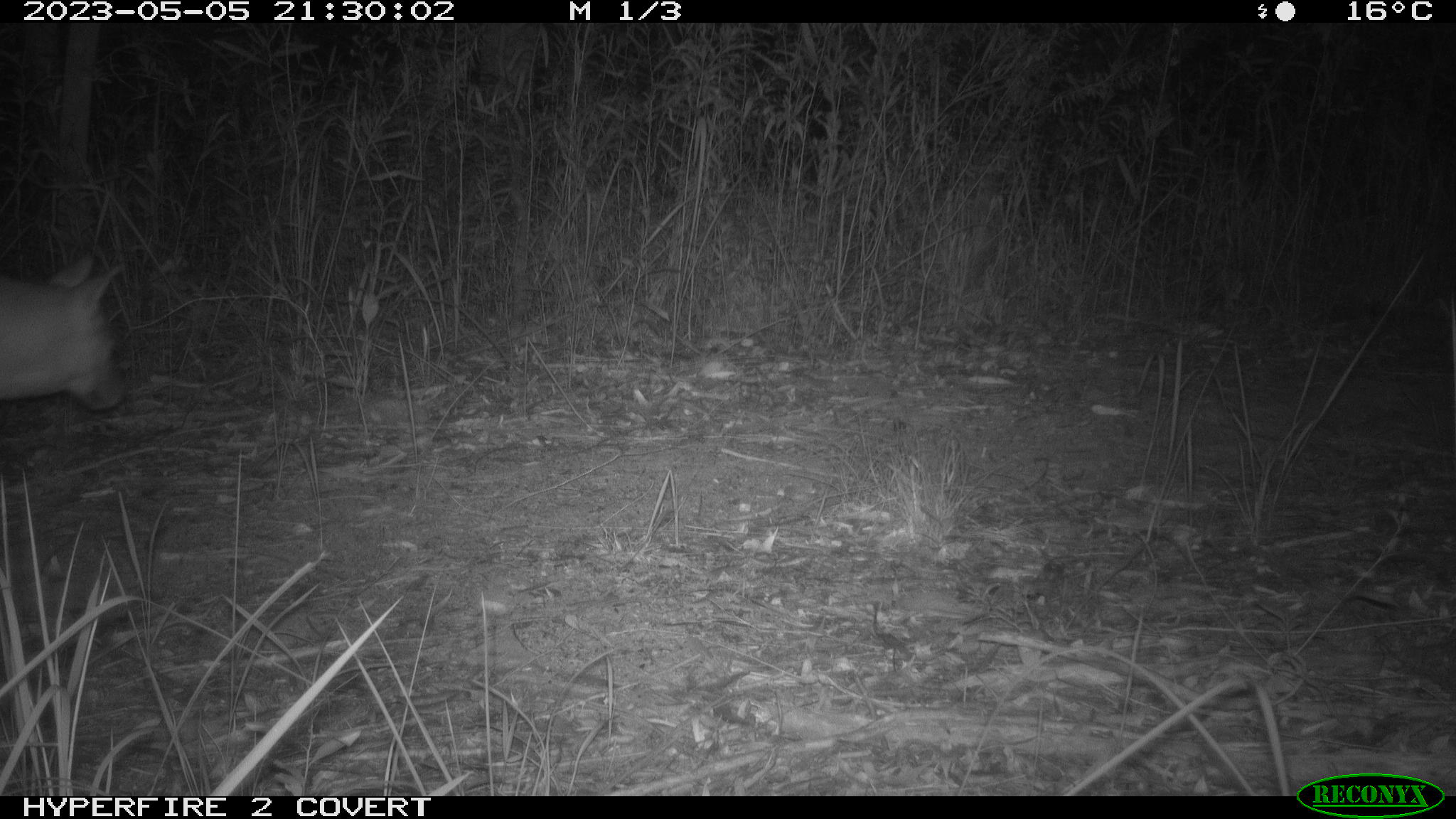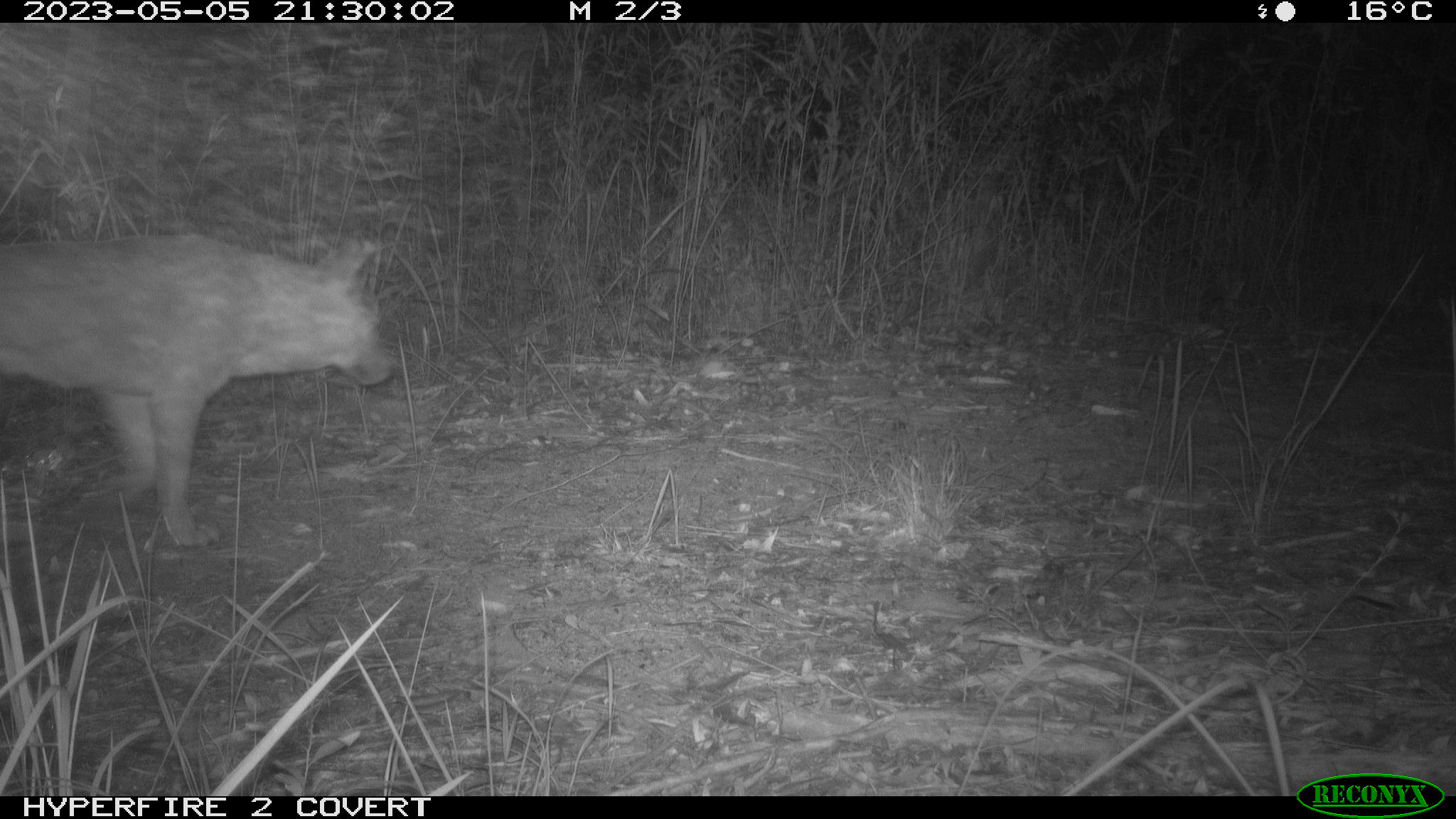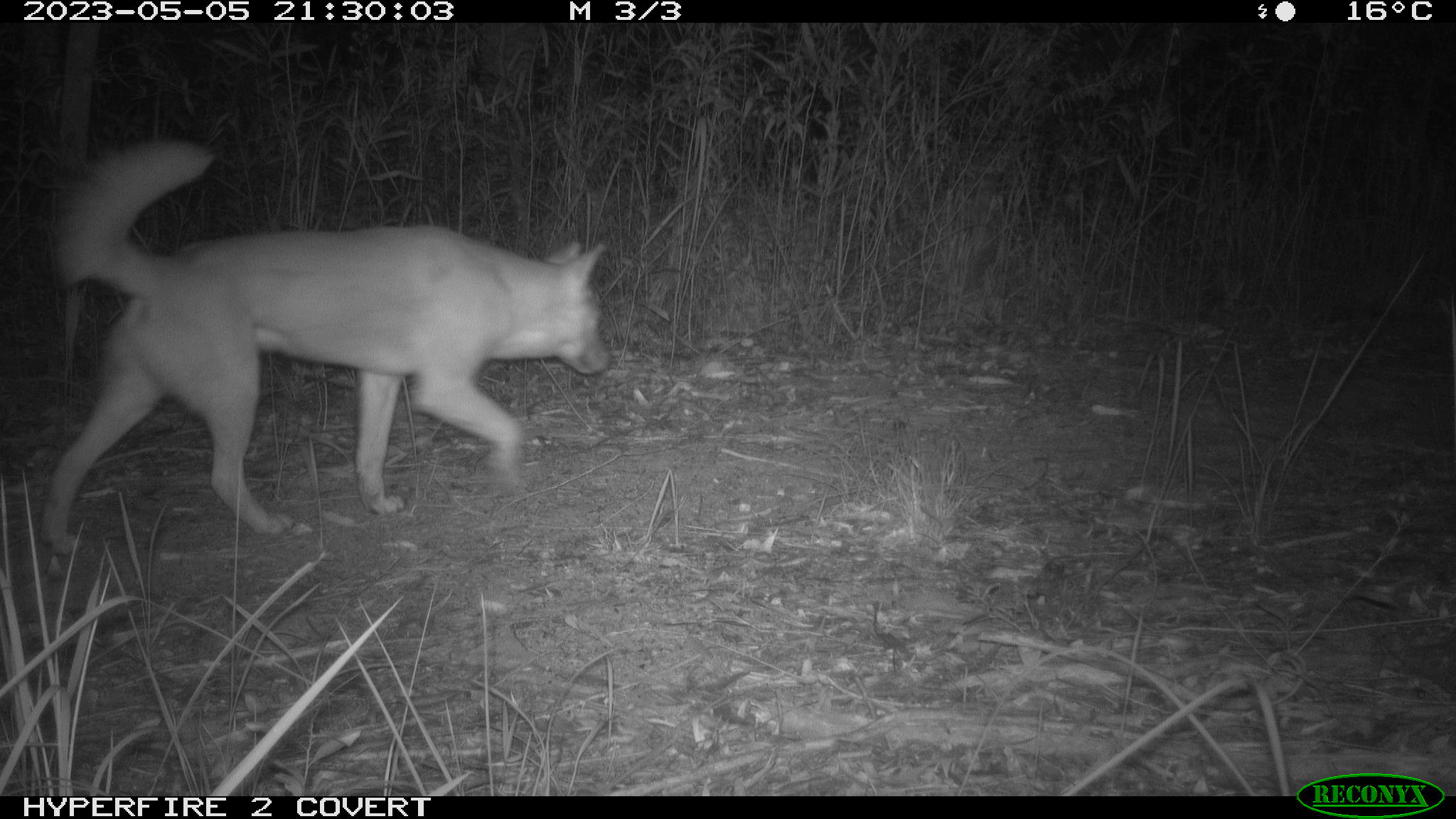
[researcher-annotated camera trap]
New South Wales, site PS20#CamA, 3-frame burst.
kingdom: Animalia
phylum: Chordata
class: Mammalia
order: Carnivora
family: Canidae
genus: Canis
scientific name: Canis familiaris dingo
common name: dingo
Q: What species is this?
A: Dingo (Canis familiaris dingo).